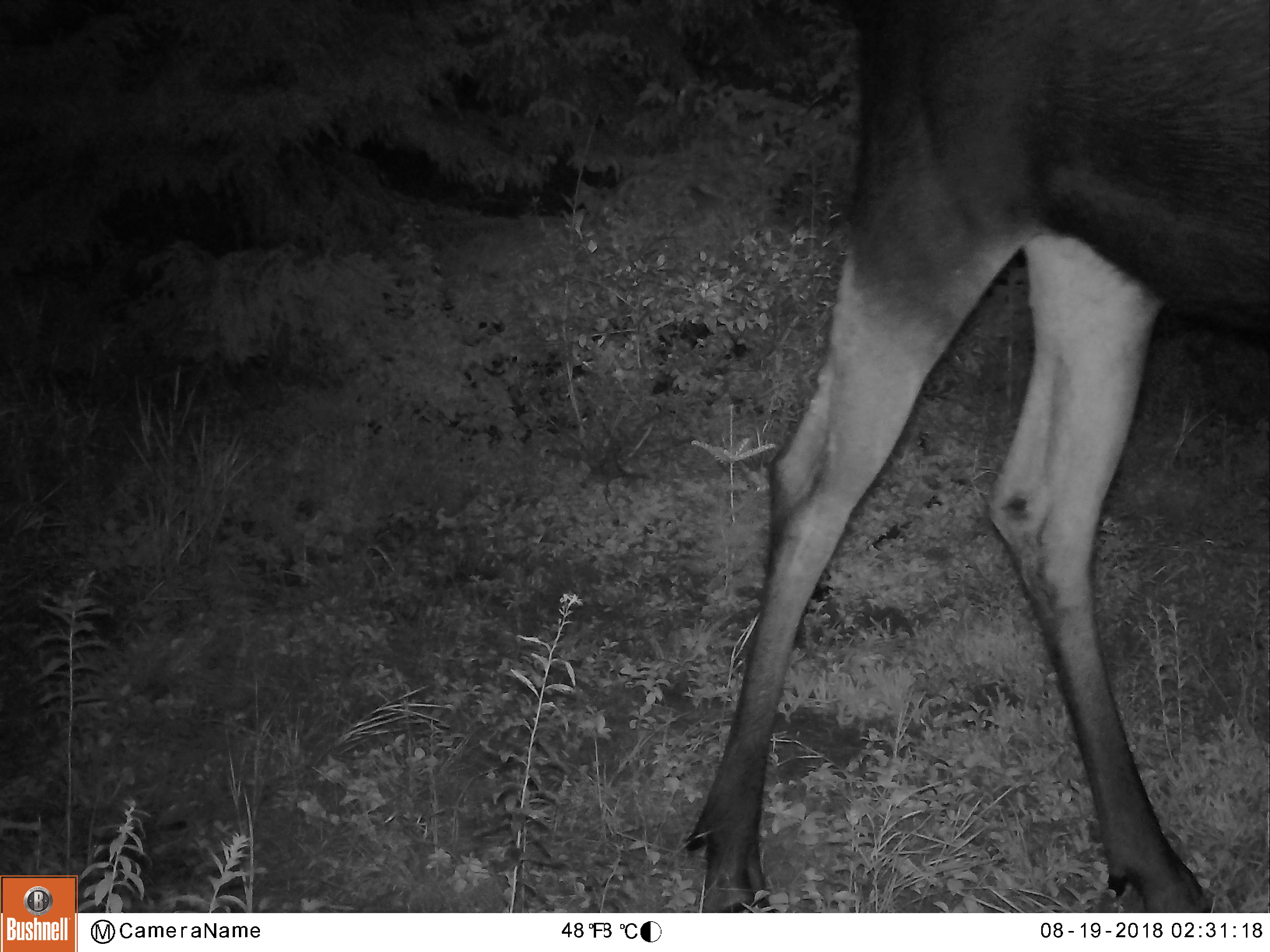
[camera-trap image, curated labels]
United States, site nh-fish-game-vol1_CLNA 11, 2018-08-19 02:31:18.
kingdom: Animalia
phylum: Chordata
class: Mammalia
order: Artiodactyla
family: Cervidae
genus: Alces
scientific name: Alces alces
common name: moose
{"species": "moose (Alces alces)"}